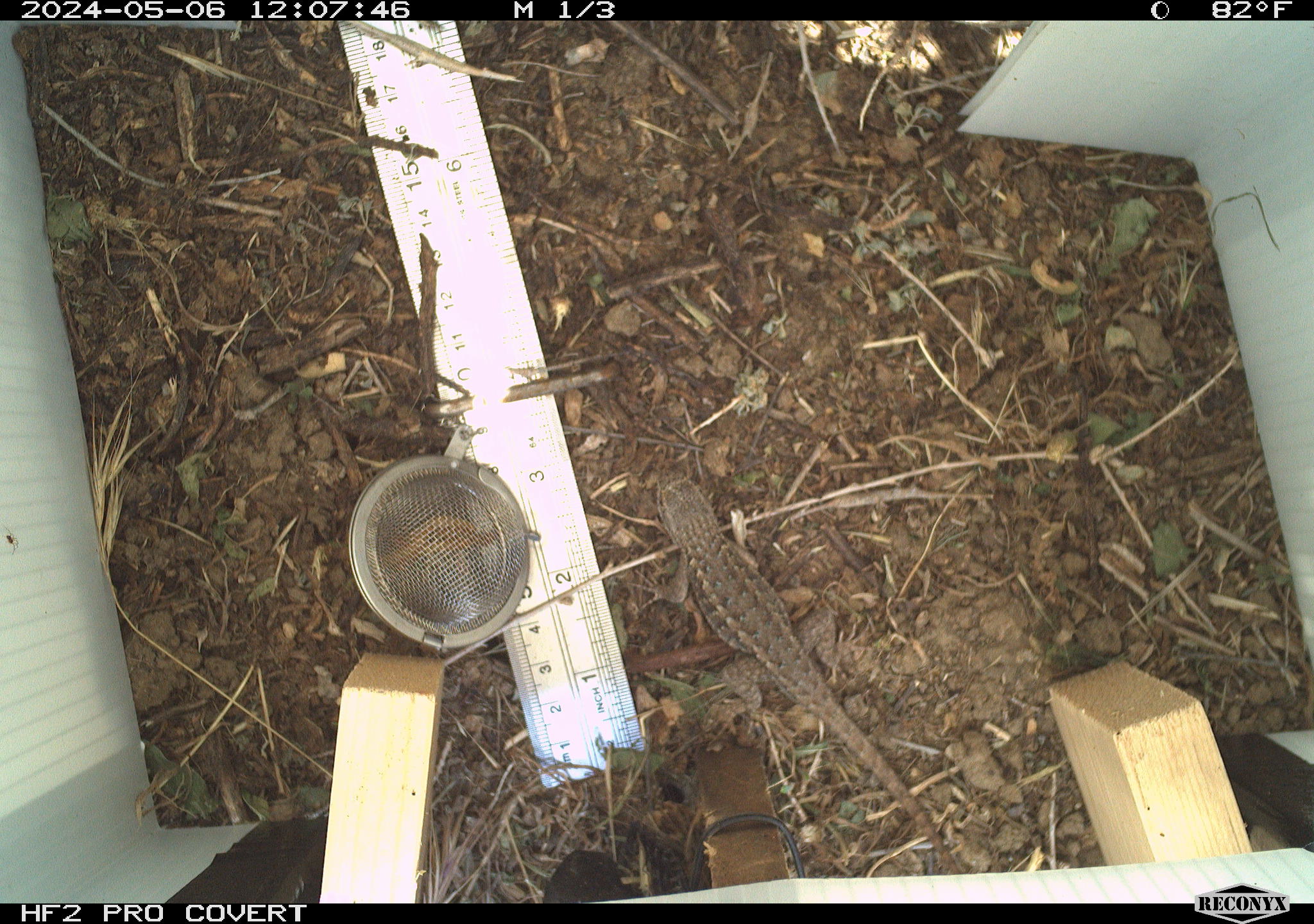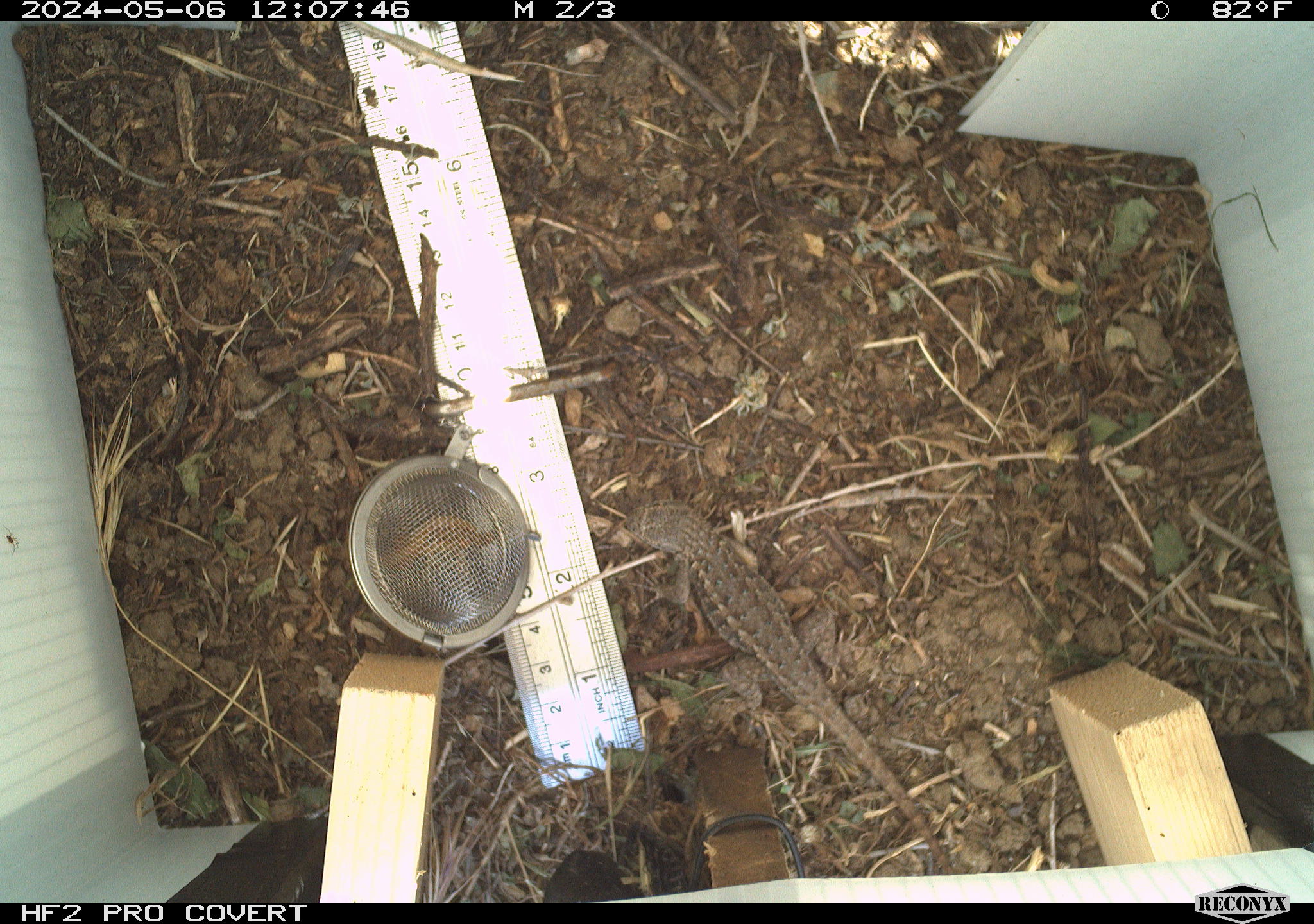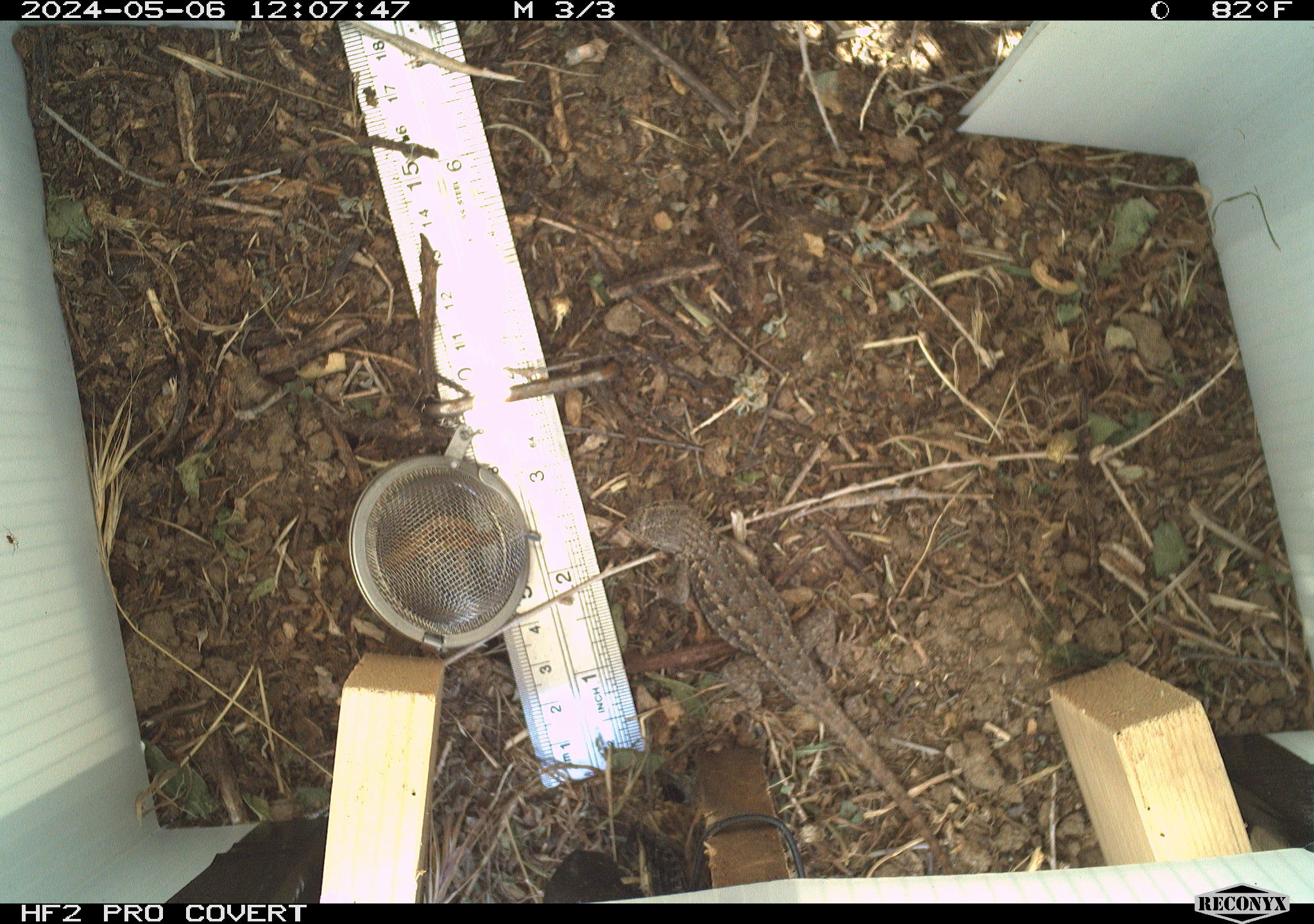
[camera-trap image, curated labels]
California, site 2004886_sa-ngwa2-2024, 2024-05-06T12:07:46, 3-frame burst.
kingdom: Animalia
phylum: Chordata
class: Reptilia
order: Squamata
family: Phrynosomatidae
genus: Sceloporus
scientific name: Sceloporus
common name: spiny lizards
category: sceloporus species